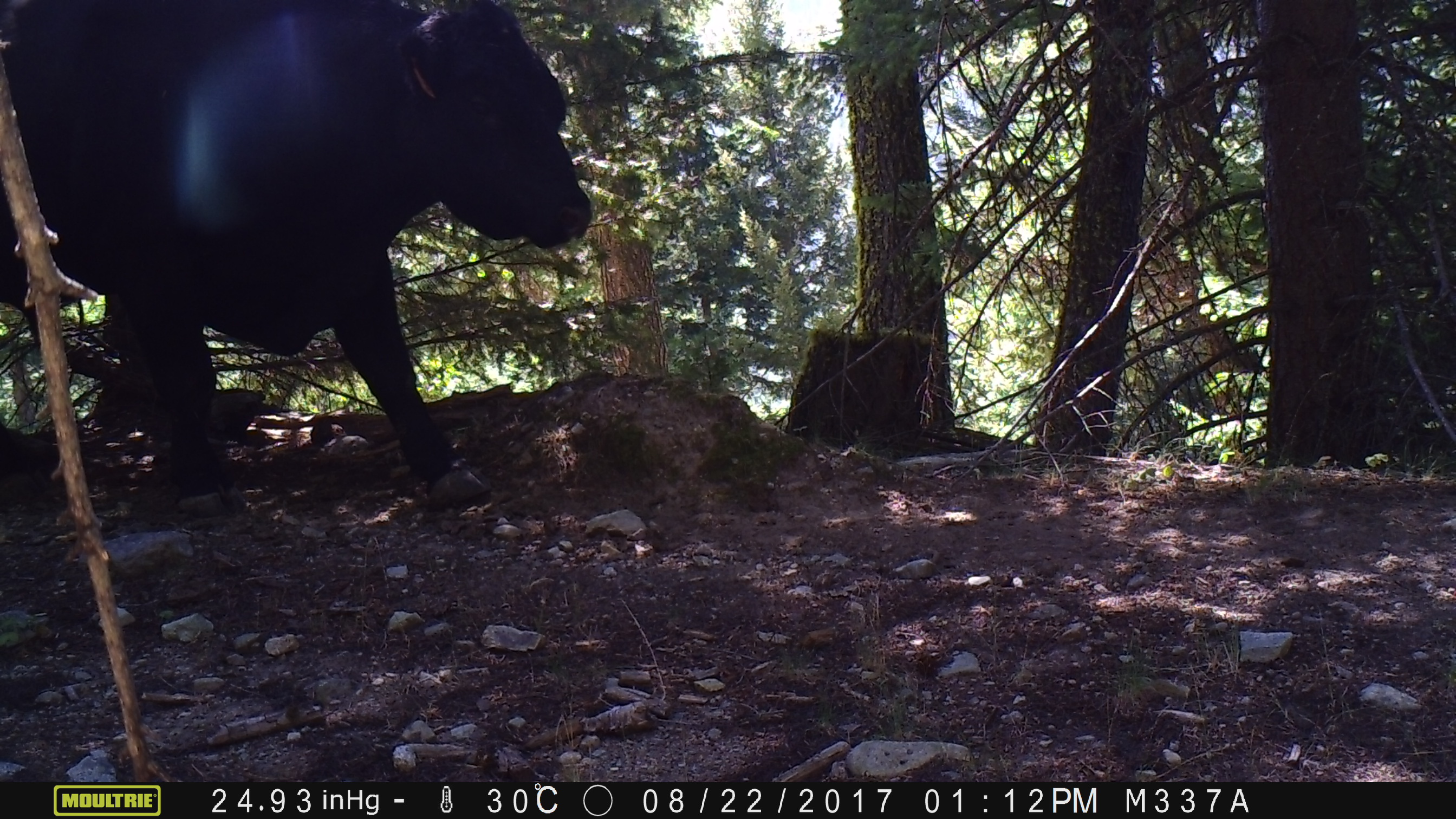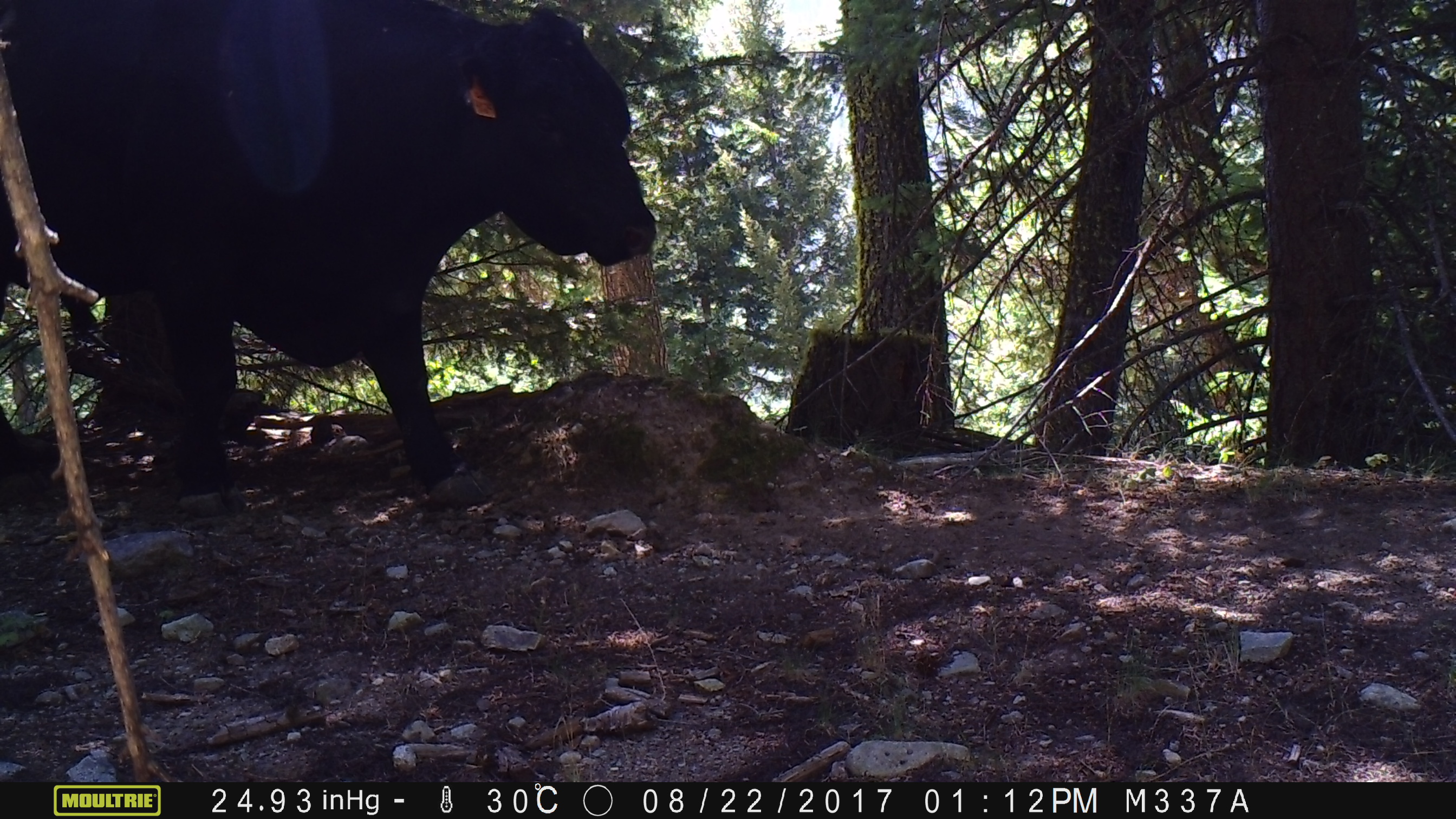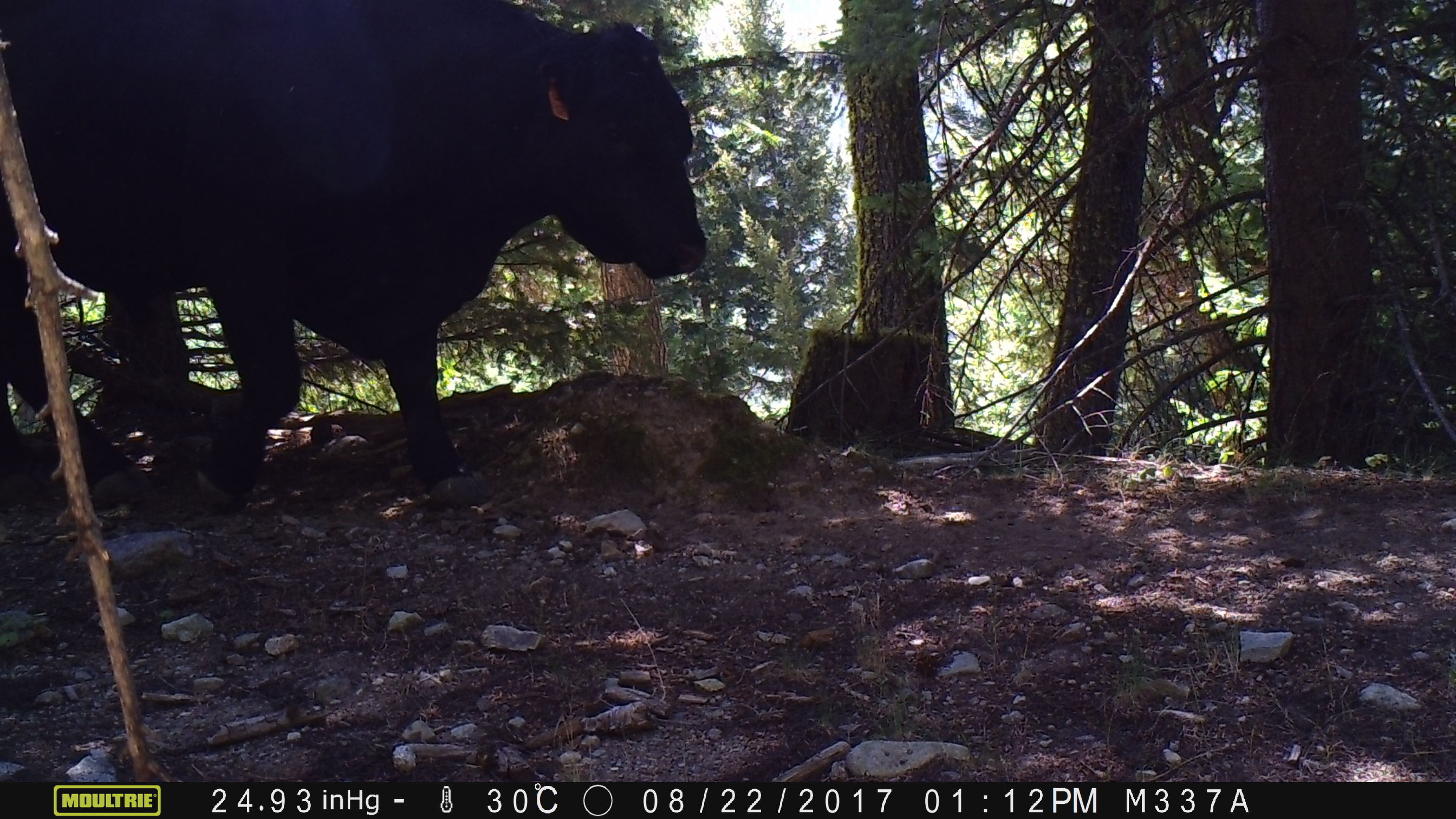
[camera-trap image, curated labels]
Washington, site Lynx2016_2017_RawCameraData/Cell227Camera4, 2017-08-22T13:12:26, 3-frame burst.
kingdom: Animalia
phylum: Chordata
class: Mammalia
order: Artiodactyla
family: Bovidae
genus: Bos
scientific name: Bos taurus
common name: domestic cattle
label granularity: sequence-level